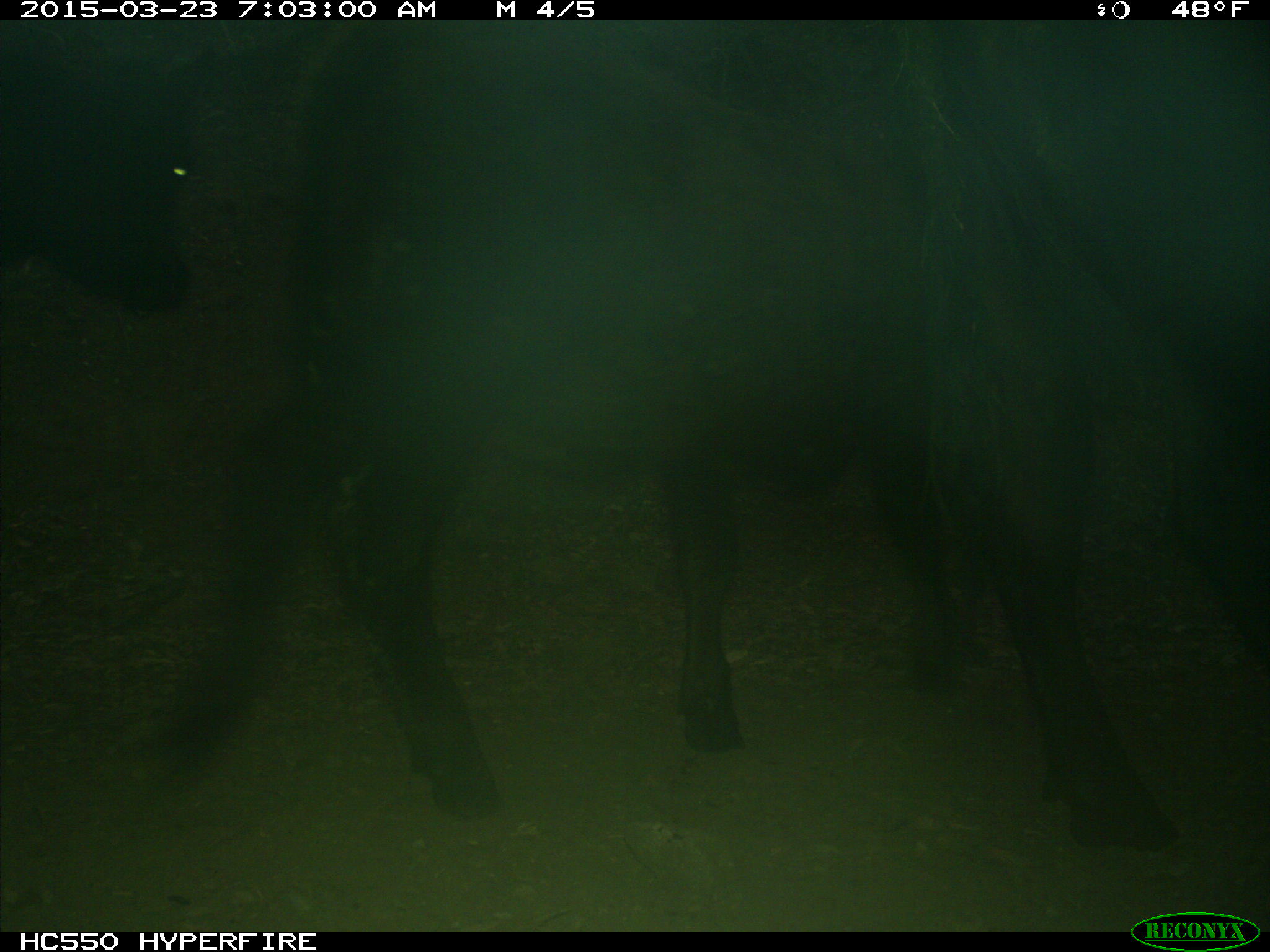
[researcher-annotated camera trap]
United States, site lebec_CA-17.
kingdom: Animalia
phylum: Chordata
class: Mammalia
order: Artiodactyla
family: Bovidae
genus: Bos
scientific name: Bos taurus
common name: domestic cow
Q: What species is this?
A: Bos taurus (domestic cow).